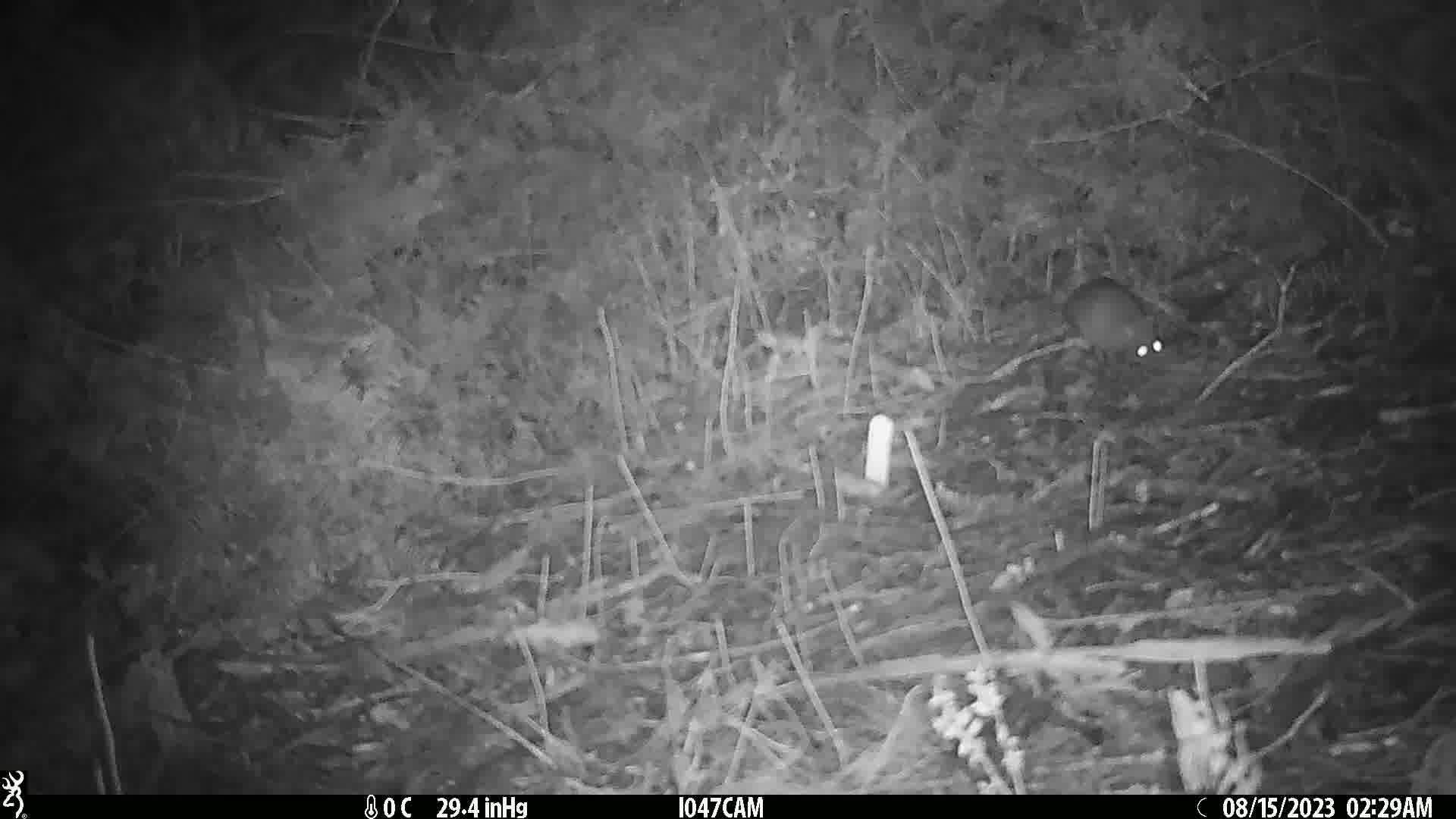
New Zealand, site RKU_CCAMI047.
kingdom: Animalia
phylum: Chordata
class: Mammalia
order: Rodentia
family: Muridae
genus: Rattus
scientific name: Rattus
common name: rat